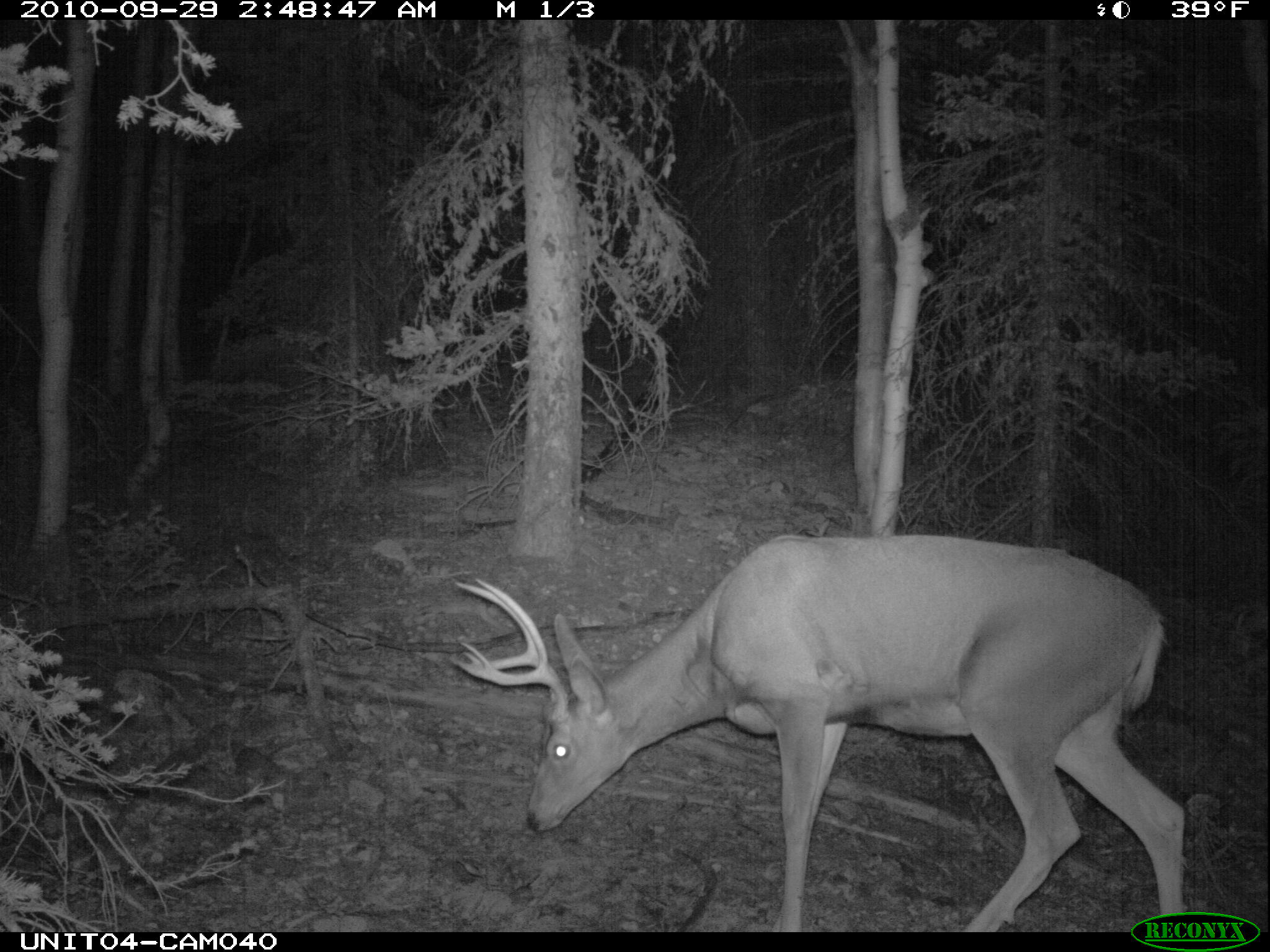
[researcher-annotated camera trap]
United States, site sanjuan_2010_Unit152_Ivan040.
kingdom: Animalia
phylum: Chordata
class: Mammalia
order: Artiodactyla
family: Cervidae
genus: Odocoileus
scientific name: Odocoileus hemionus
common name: mule deer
Odocoileus hemionus (mule deer).